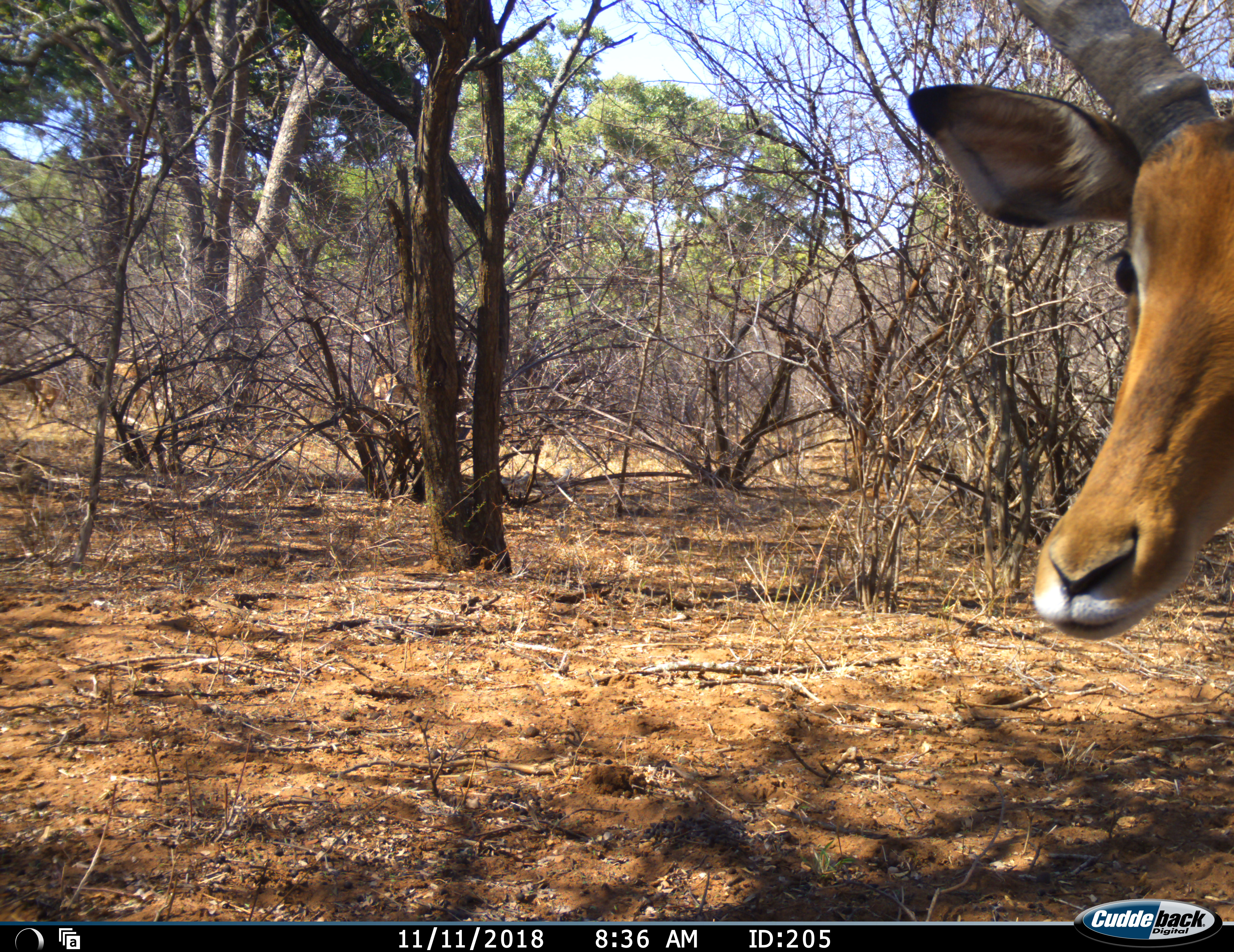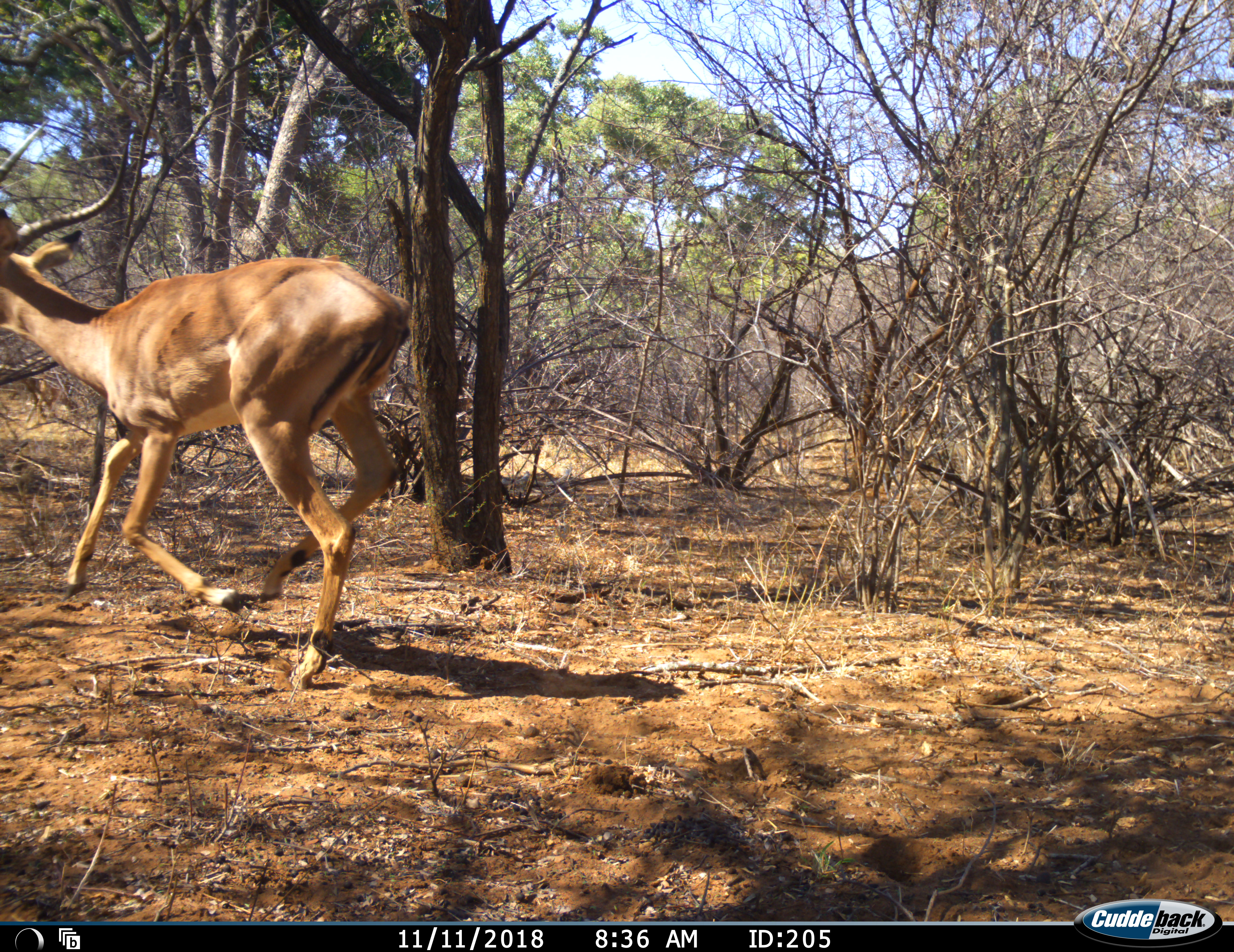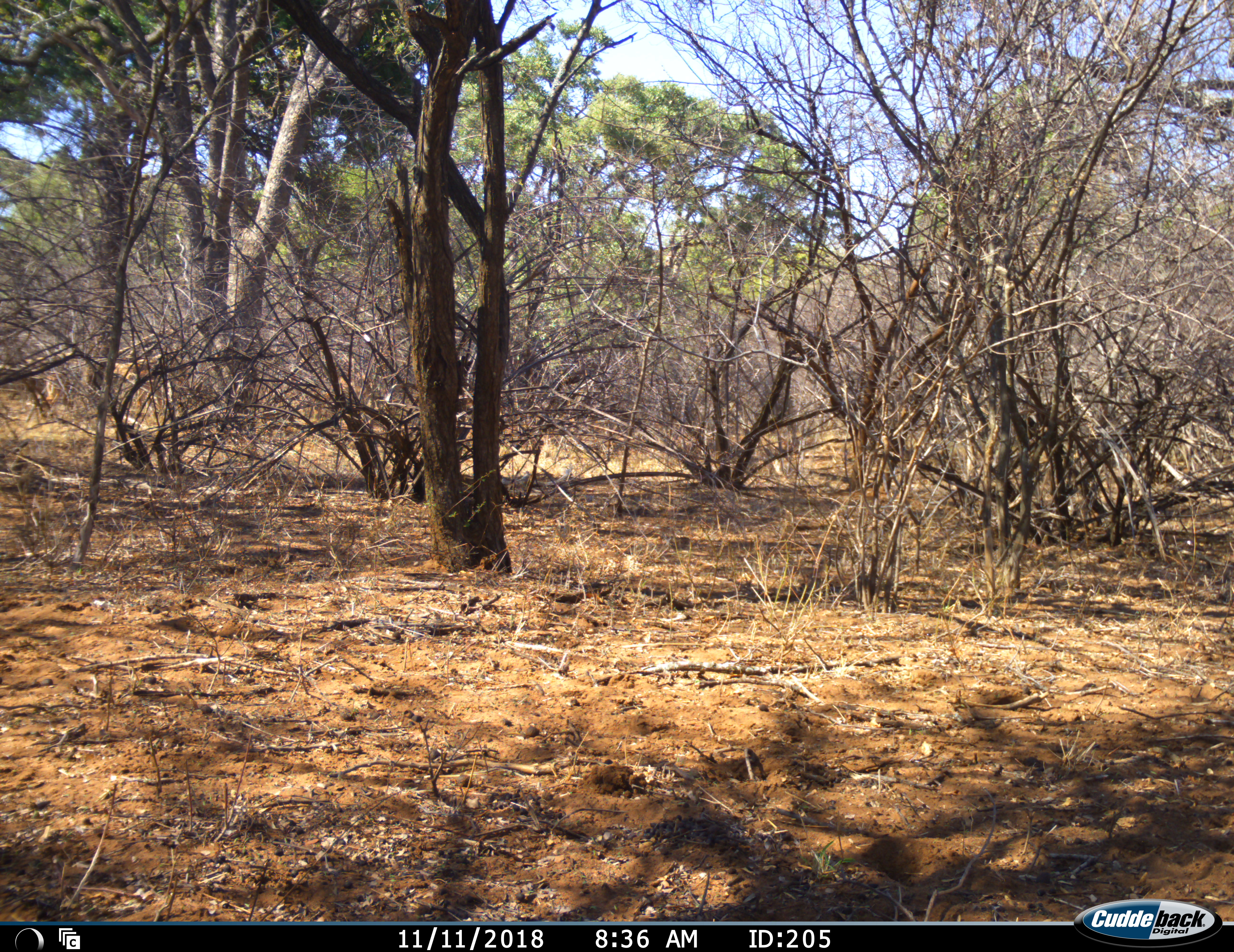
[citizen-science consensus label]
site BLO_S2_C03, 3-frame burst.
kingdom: Animalia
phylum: Chordata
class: Mammalia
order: Artiodactyla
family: Bovidae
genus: Aepyceros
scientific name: Aepyceros melampus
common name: impala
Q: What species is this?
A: Impala (Aepyceros melampus).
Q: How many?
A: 3.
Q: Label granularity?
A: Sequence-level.